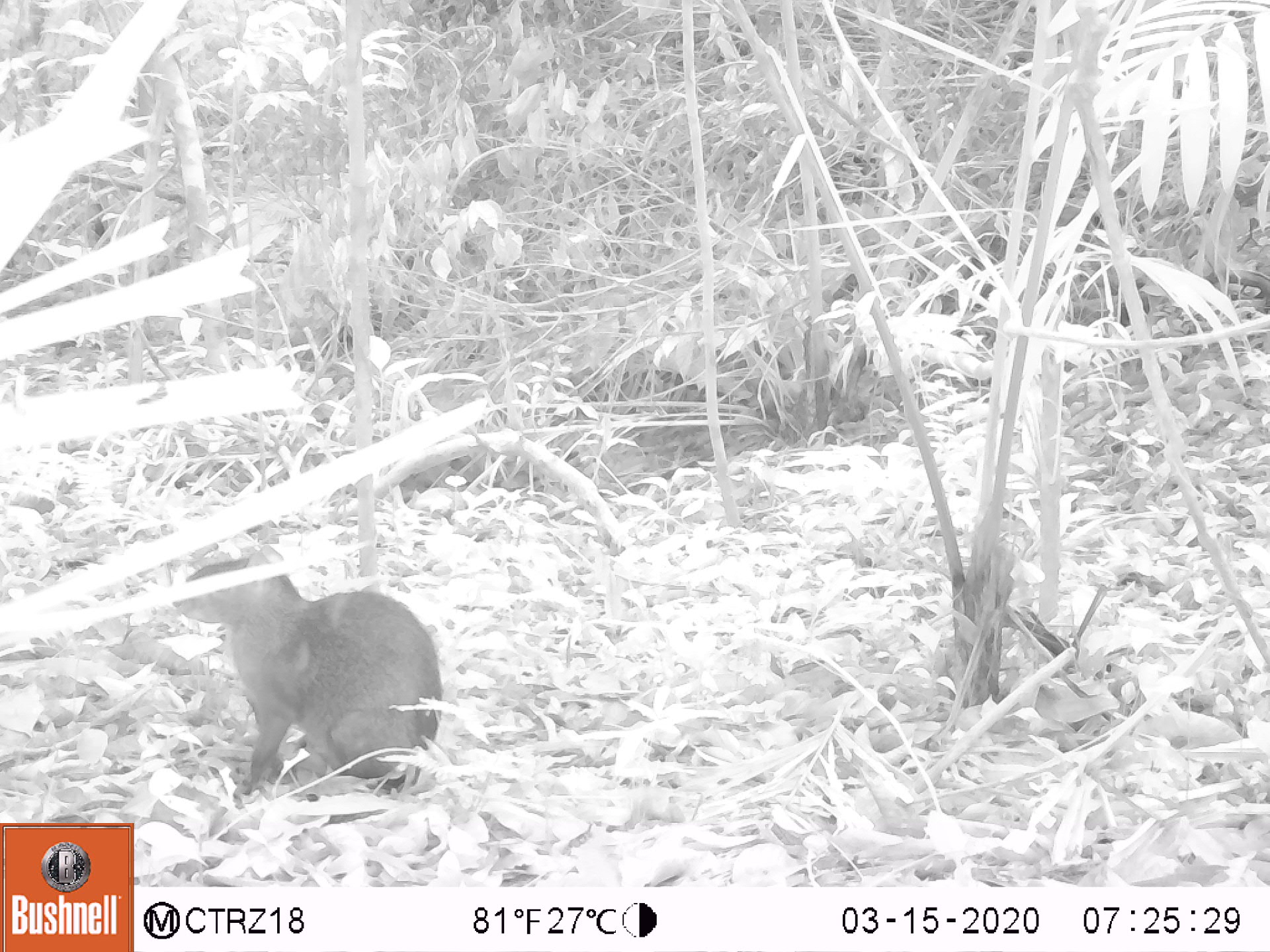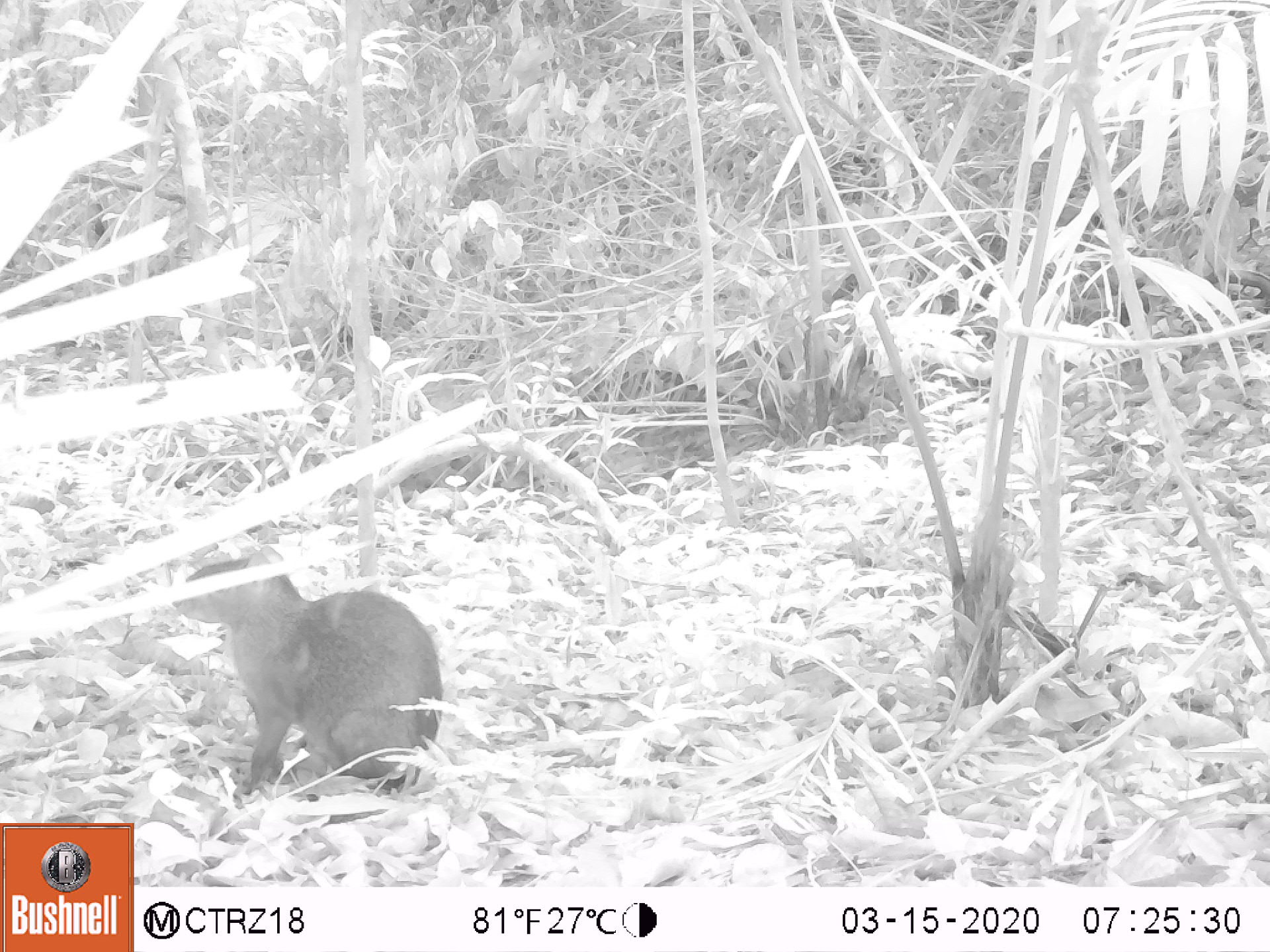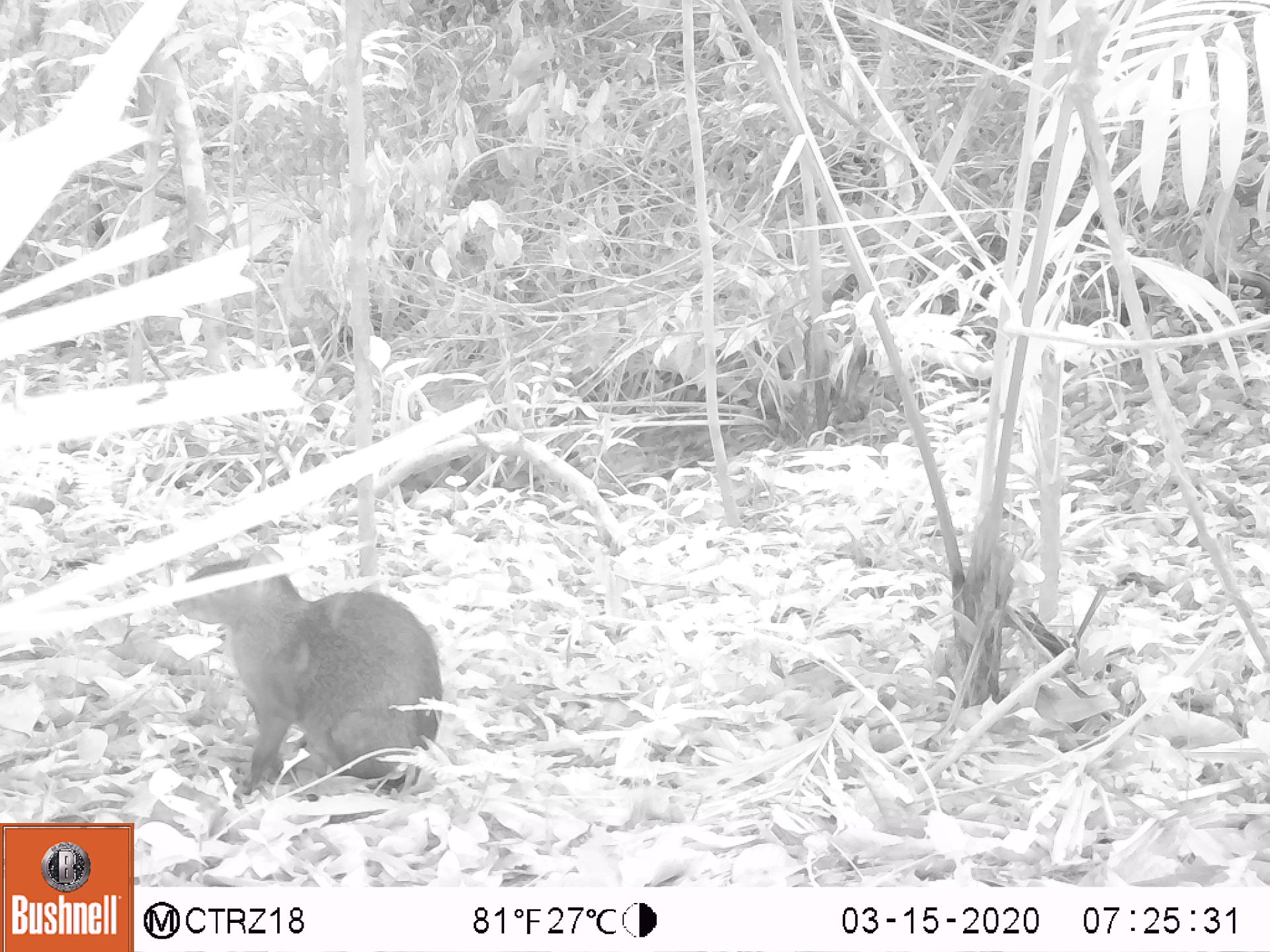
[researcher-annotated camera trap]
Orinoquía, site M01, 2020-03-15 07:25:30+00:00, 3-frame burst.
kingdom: Animalia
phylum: Chordata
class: Mammalia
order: Rodentia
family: Dasyproctidae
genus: Dasyprocta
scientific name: Dasyprocta fuliginosa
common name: black agouti